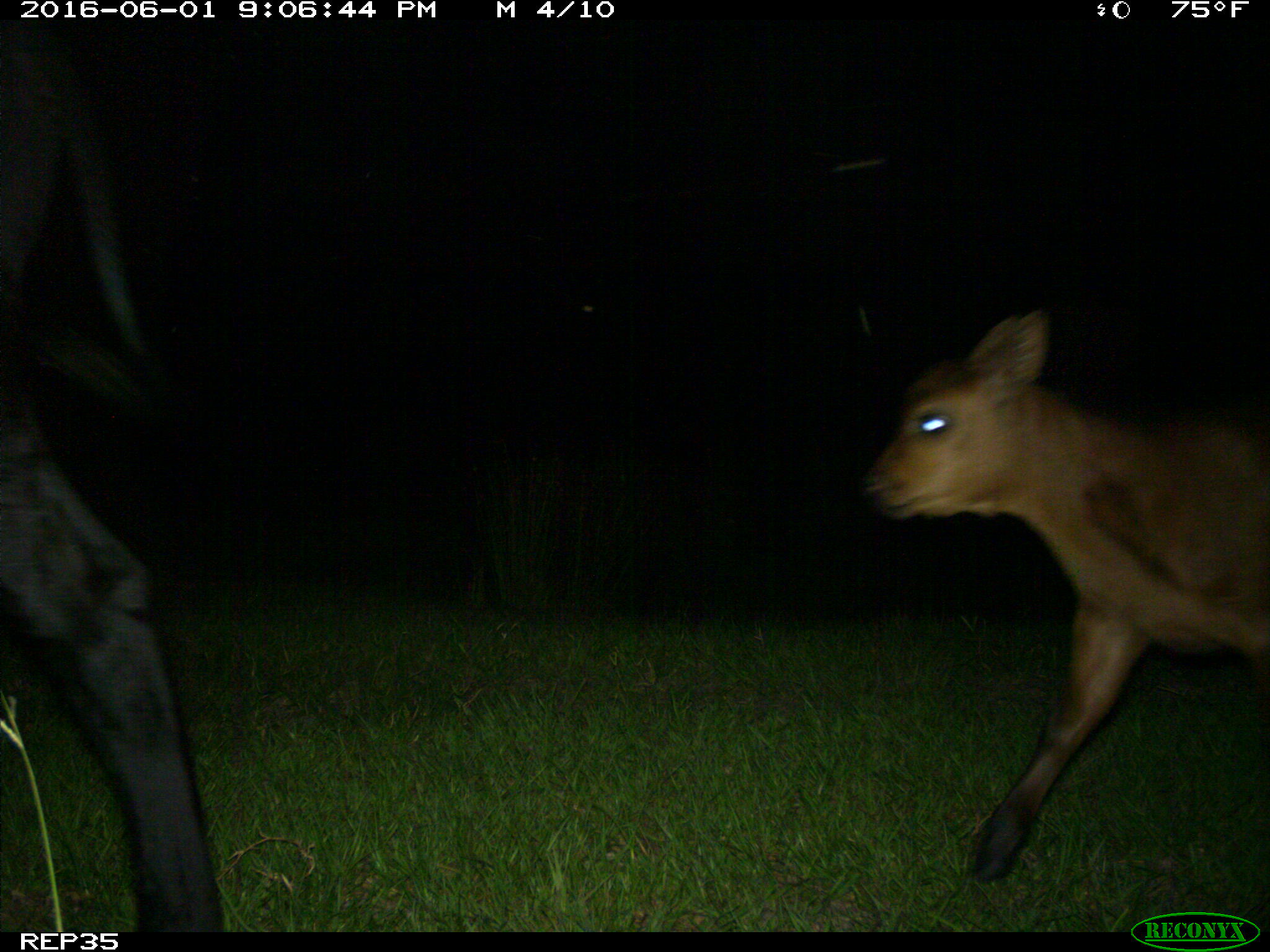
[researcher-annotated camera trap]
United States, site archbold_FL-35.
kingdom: Animalia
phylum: Chordata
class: Mammalia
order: Artiodactyla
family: Bovidae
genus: Bos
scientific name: Bos taurus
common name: domestic cow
Bos taurus (domestic cow).